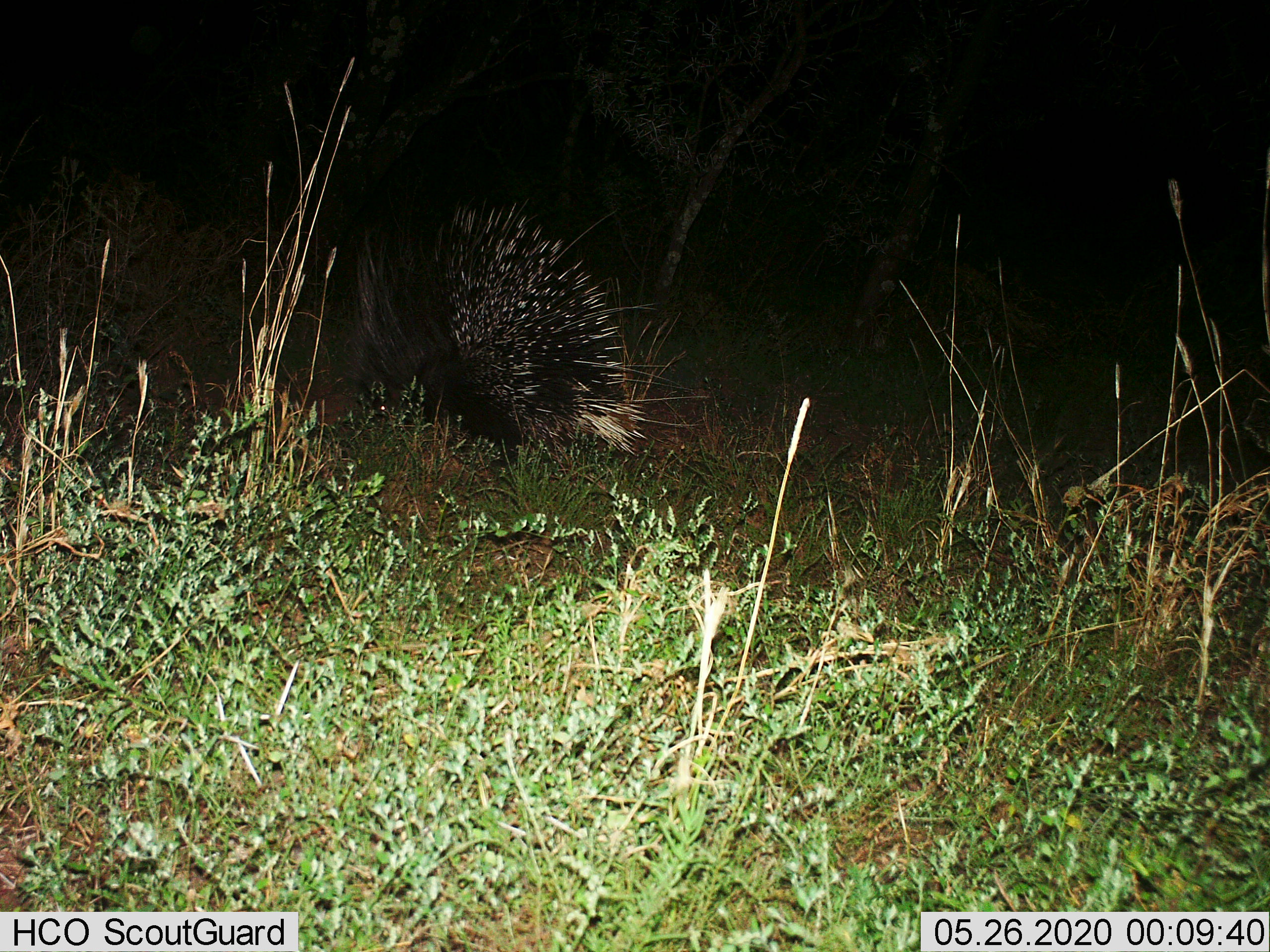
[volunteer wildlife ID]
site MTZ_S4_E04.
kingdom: Animalia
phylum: Chordata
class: Mammalia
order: Rodentia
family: Hystricidae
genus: Hystrix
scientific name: Hystrix cristata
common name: crested porcupine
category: porcupine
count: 1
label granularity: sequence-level